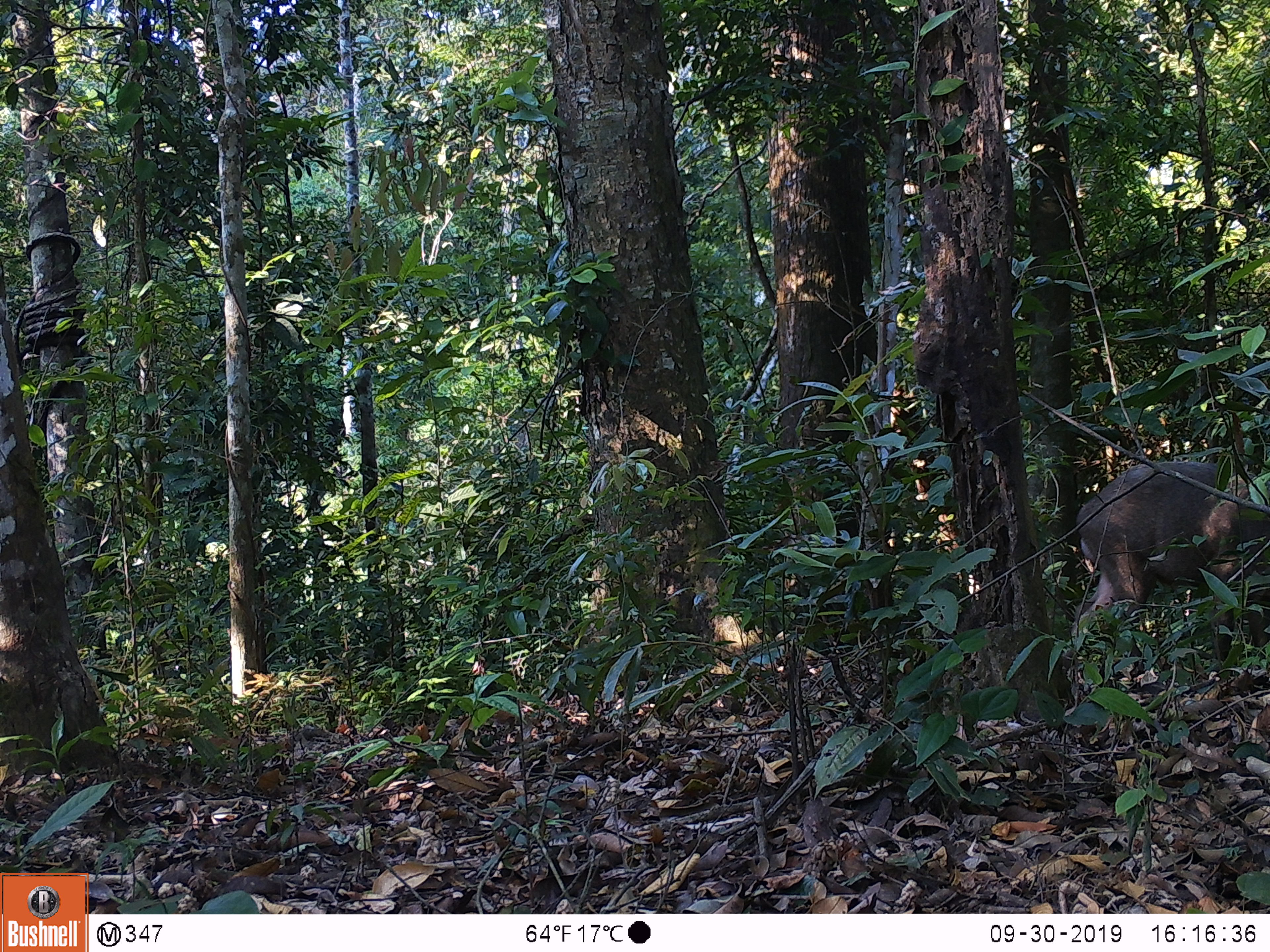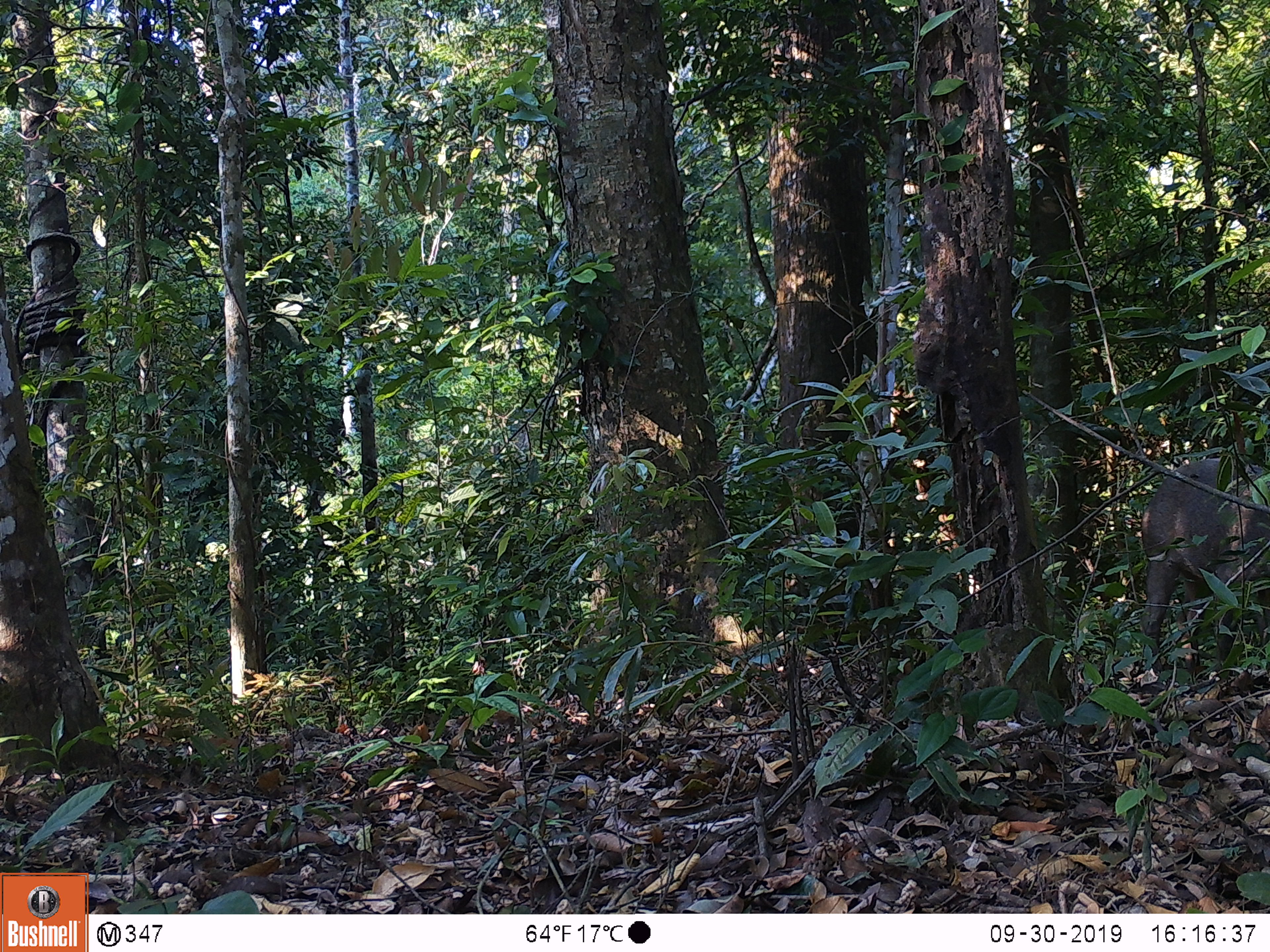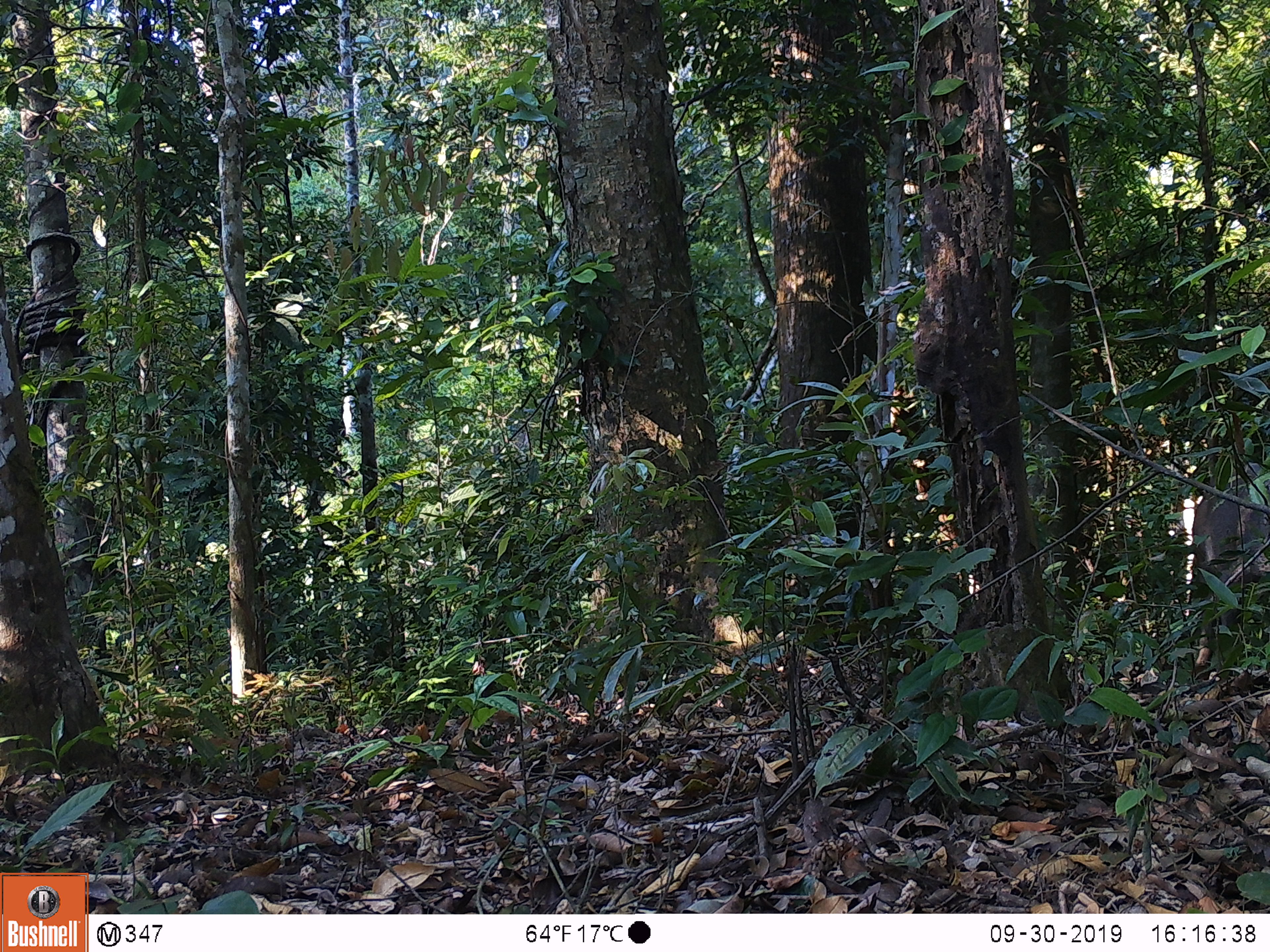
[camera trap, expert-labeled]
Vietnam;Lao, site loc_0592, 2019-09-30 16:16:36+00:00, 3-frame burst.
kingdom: Animalia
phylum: Chordata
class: Mammalia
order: Artiodactyla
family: Suidae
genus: Sus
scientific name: Sus scrofa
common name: eurasian wild pig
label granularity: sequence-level